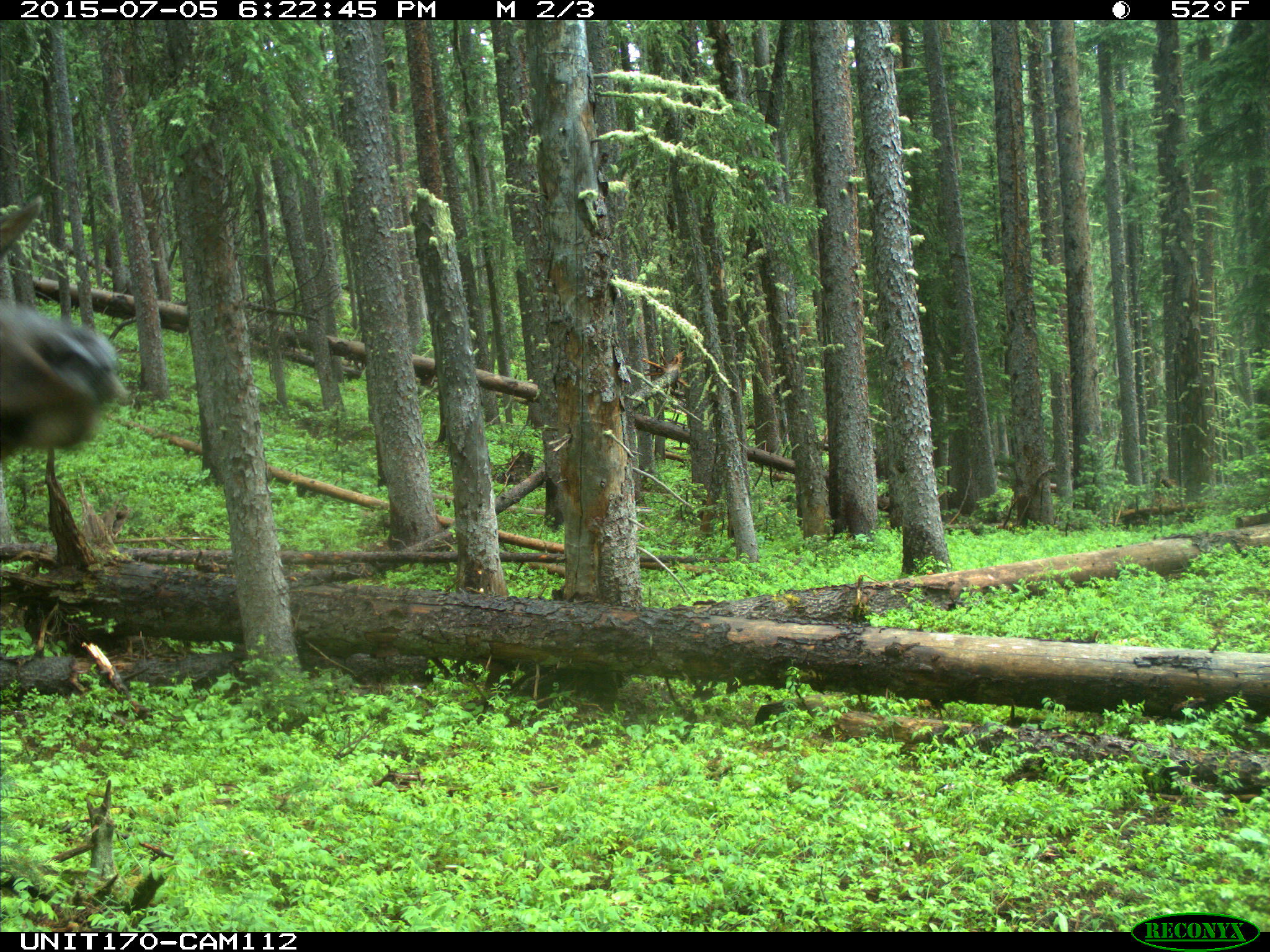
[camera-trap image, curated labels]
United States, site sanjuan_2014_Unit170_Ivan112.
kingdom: Animalia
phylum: Chordata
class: Mammalia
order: Artiodactyla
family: Cervidae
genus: Cervus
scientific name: Cervus elaphus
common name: red deer